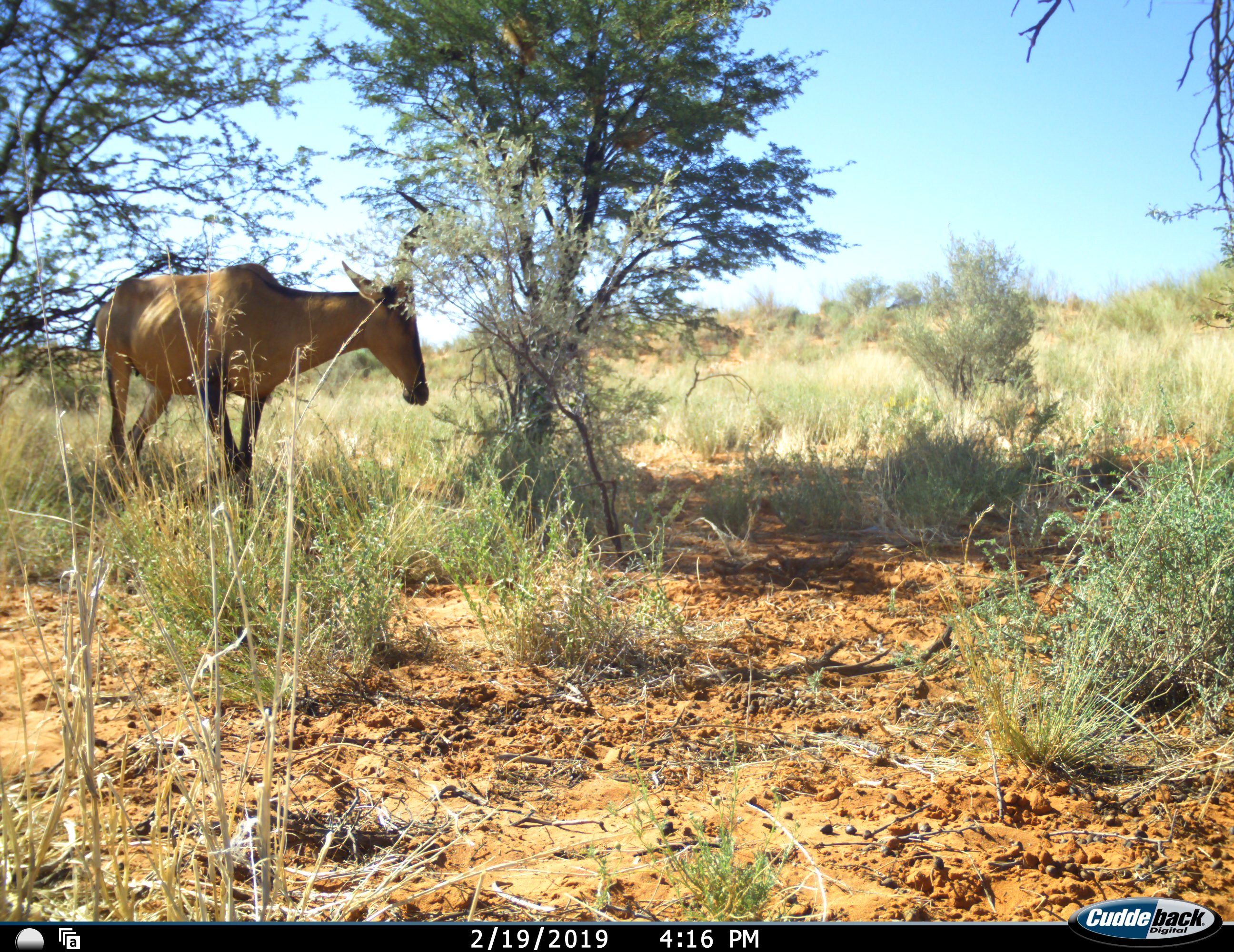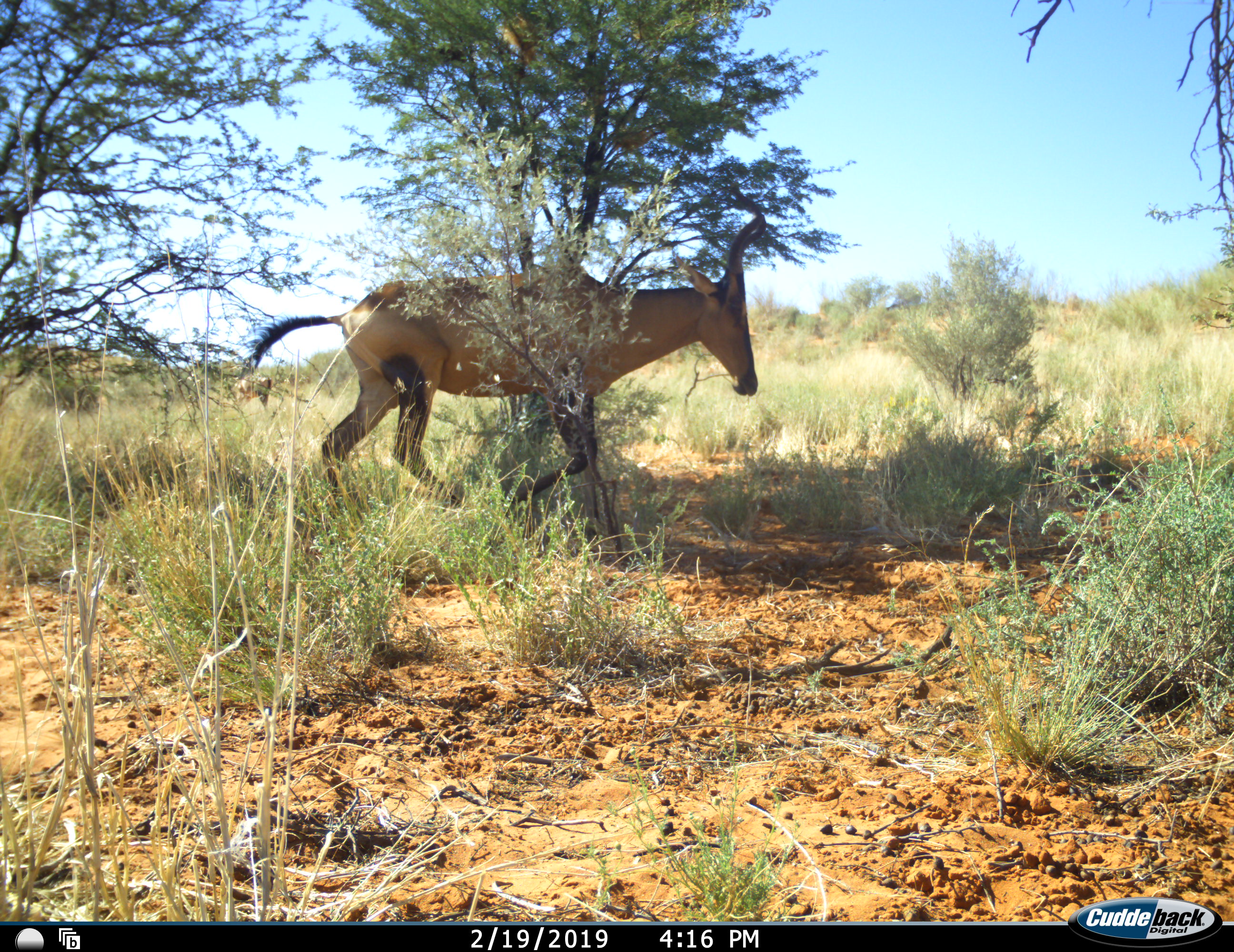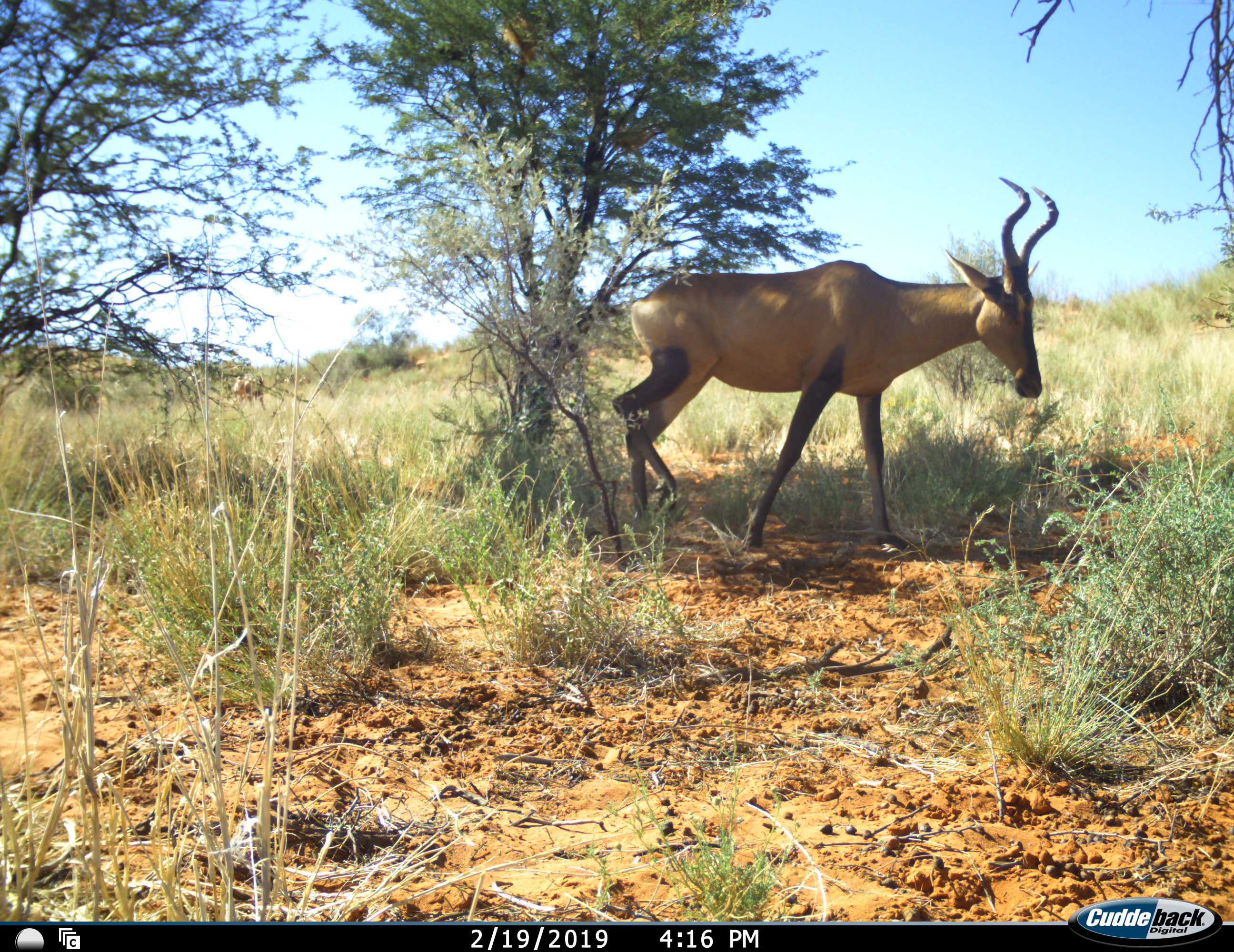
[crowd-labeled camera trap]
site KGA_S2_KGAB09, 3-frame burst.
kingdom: Animalia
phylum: Chordata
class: Mammalia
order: Artiodactyla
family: Bovidae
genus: Alcelaphus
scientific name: Alcelaphus buselaphus caama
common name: red hartebeest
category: hartebeestred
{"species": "hartebeestred (red hartebeest) (Alcelaphus buselaphus caama)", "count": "1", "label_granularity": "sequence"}